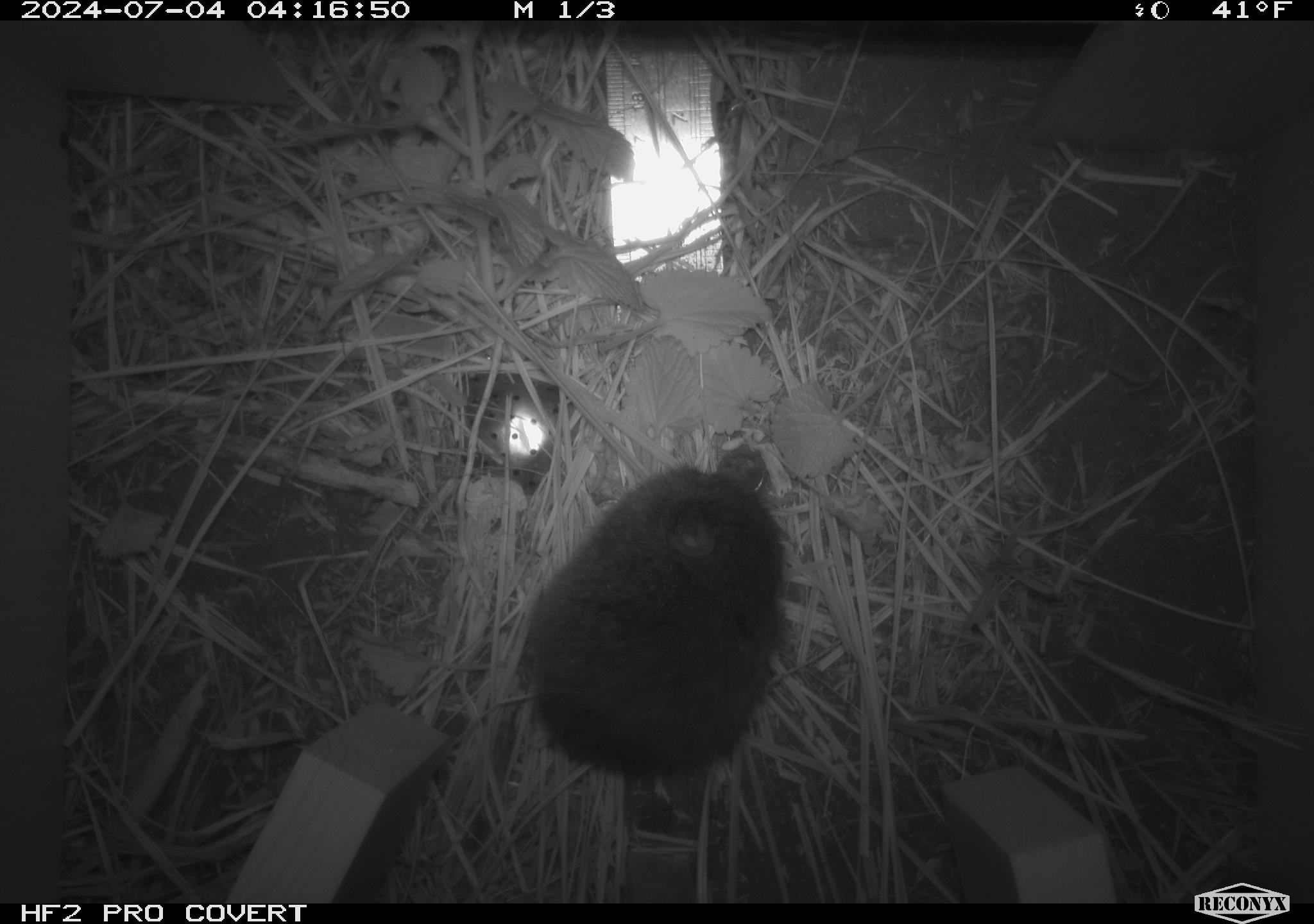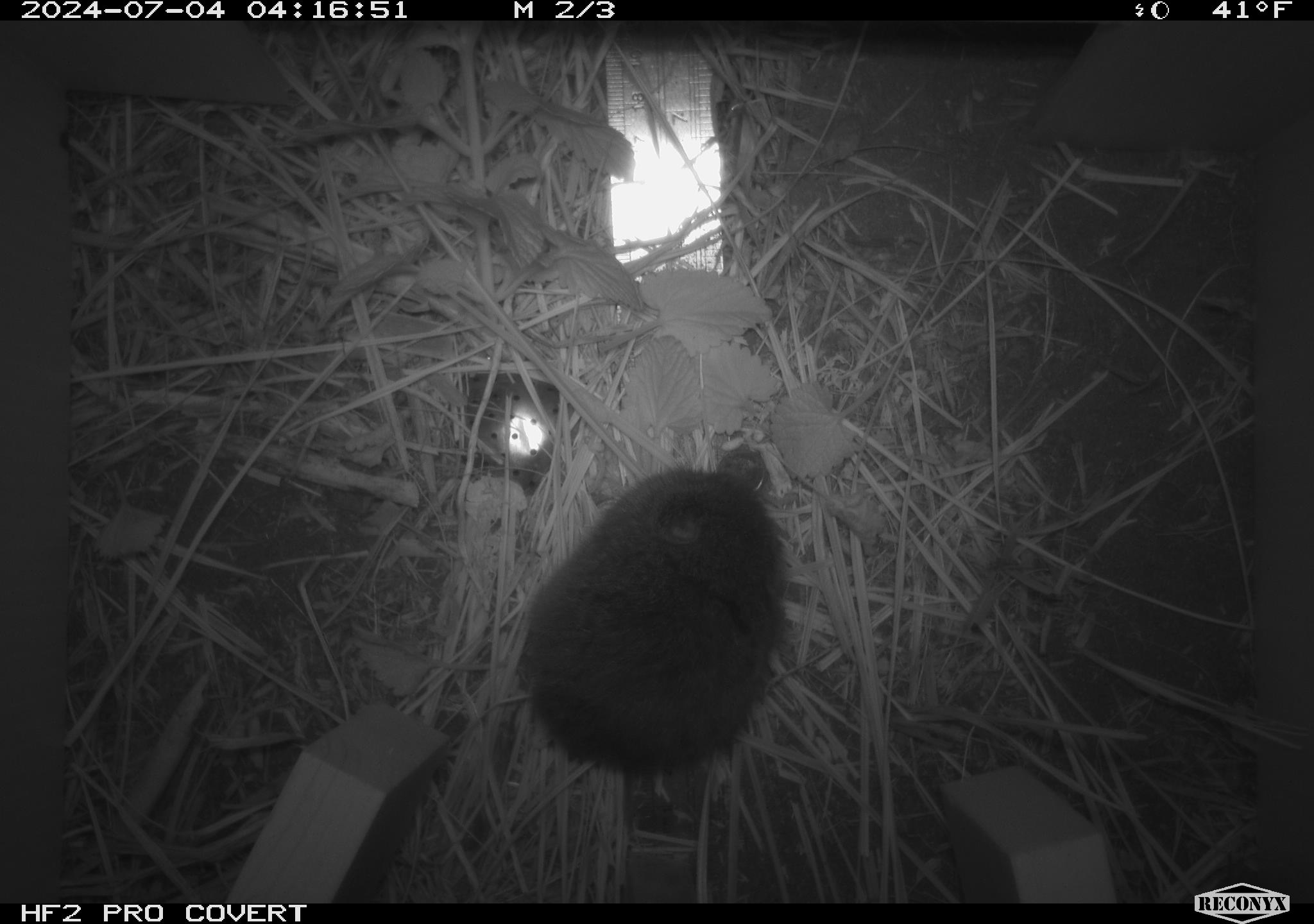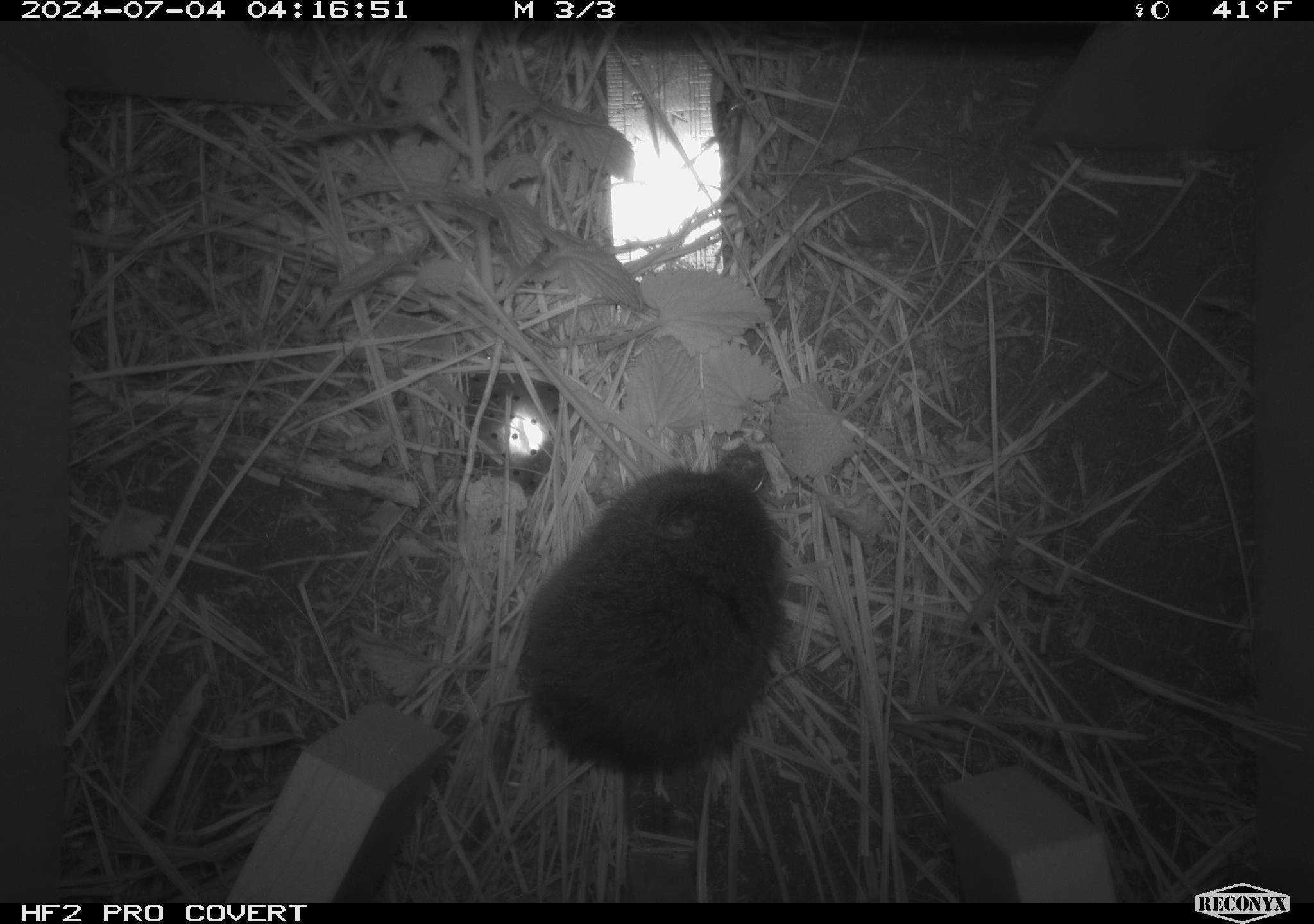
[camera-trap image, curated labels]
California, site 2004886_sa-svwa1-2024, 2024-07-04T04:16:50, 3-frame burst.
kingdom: Animalia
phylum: Chordata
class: Mammalia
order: Rodentia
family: Cricetidae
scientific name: Arvicolinae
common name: voles, lemmings, and muskrats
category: arvicolinae subfamily